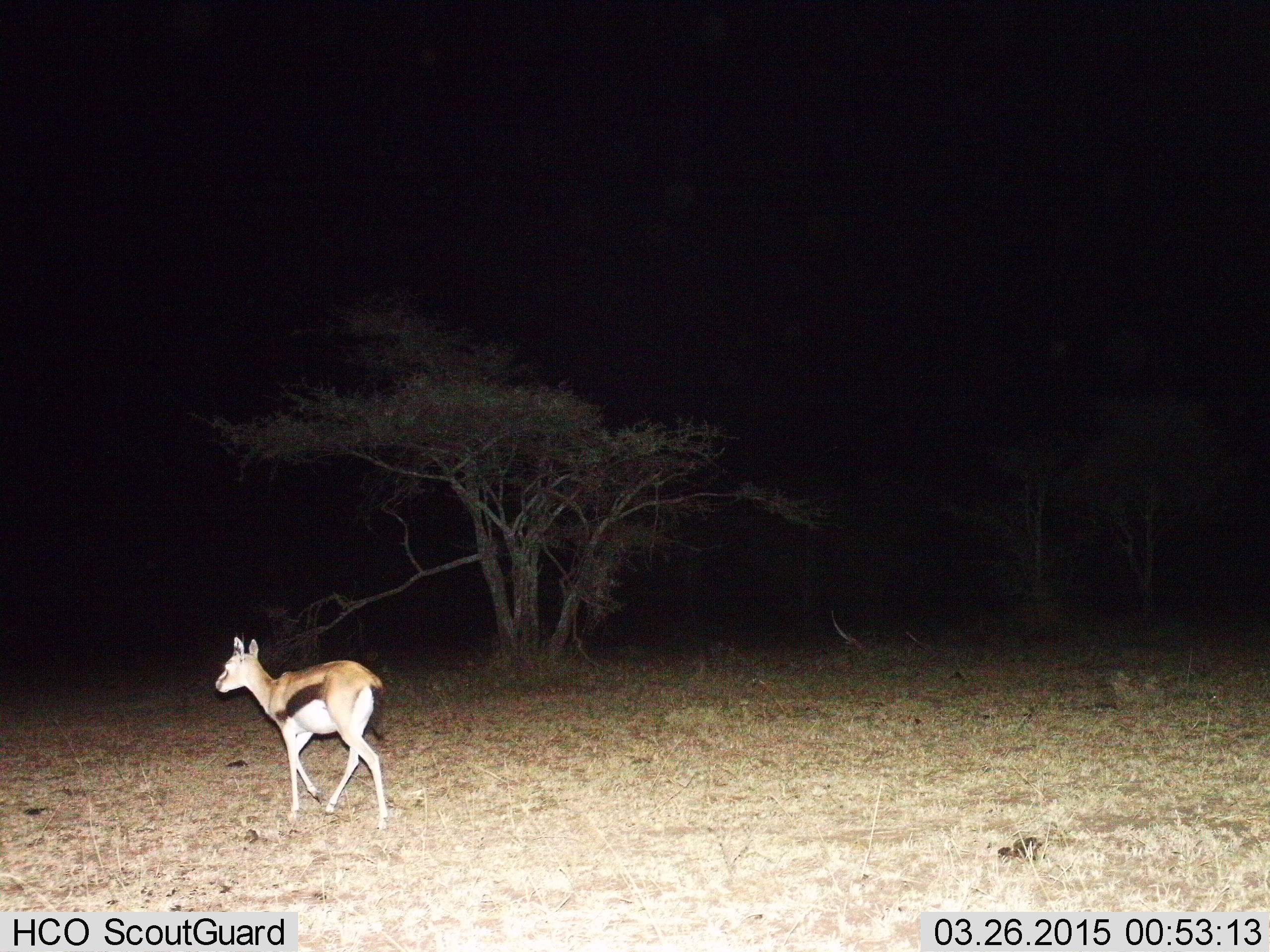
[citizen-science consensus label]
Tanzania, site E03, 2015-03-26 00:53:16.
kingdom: Animalia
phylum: Chordata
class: Mammalia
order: Artiodactyla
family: Bovidae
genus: Eudorcas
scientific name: Eudorcas thomsonii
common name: thomson's gazelle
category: gazellethomsons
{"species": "gazellethomsons (thomson's gazelle) (Eudorcas thomsonii)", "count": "1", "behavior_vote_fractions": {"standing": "20%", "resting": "0%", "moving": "90%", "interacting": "0%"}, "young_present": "10%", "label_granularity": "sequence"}